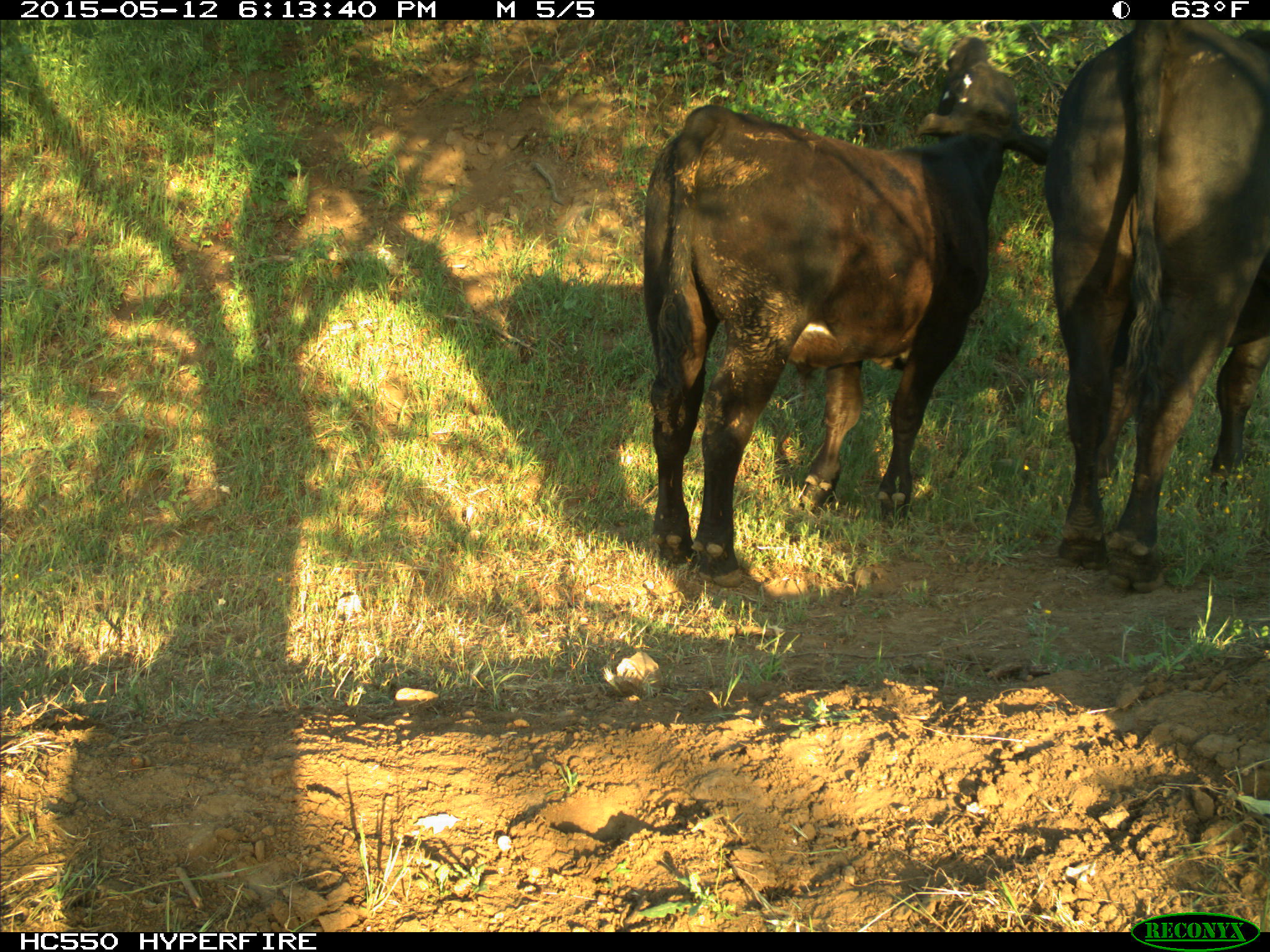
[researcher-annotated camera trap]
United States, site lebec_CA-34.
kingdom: Animalia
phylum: Chordata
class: Mammalia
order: Artiodactyla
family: Bovidae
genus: Bos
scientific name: Bos taurus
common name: domestic cow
Bos taurus (domestic cow).